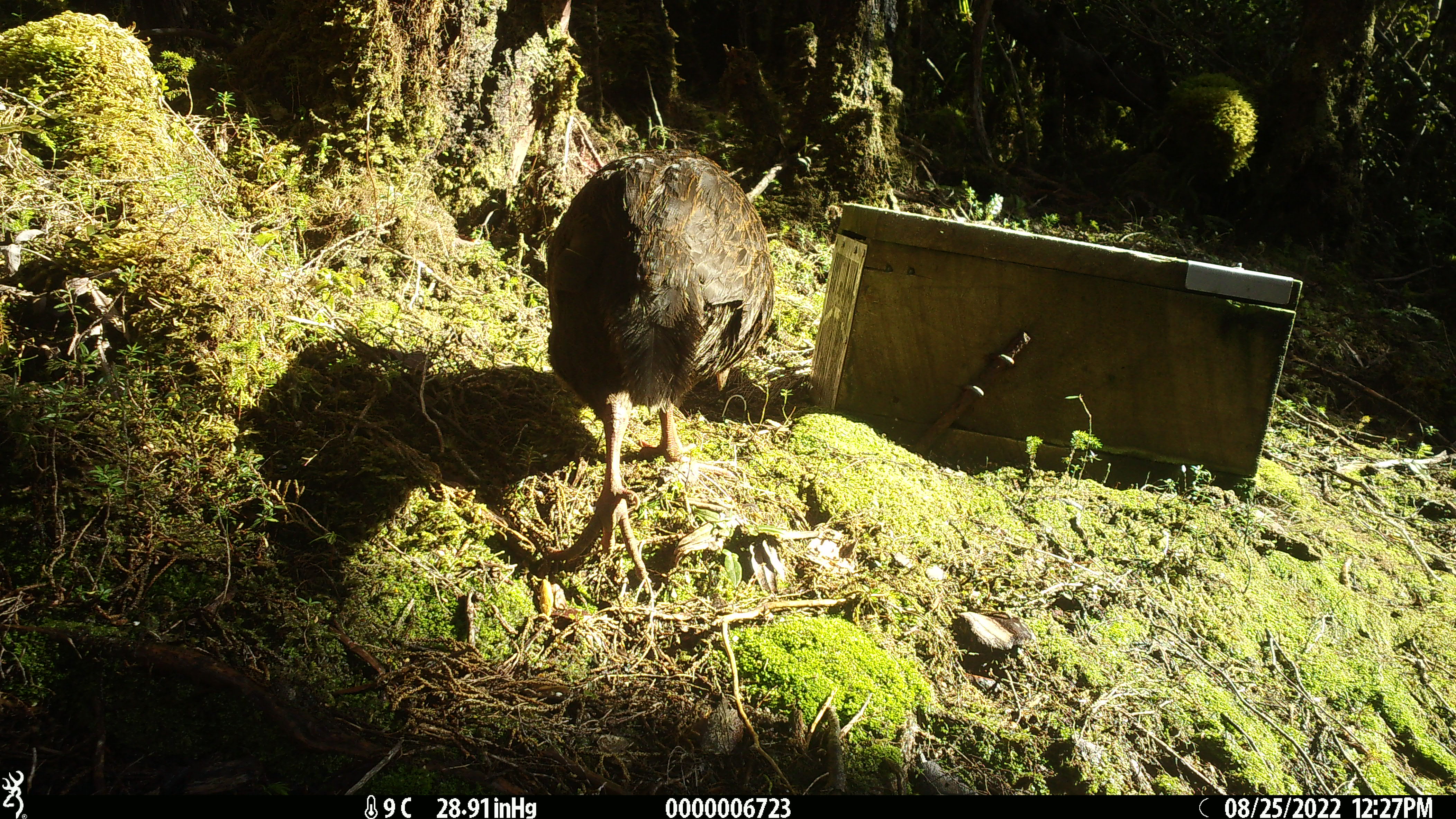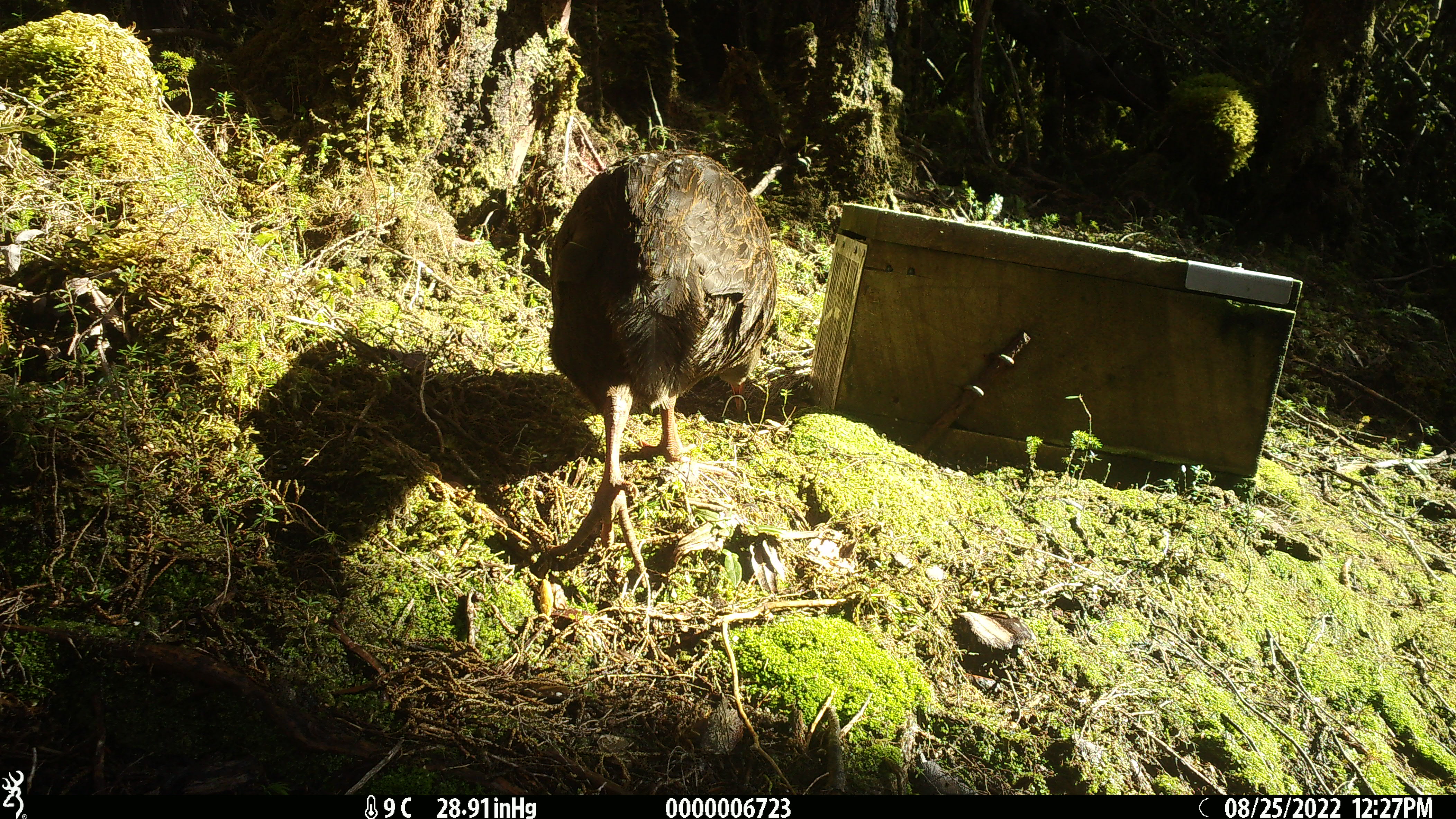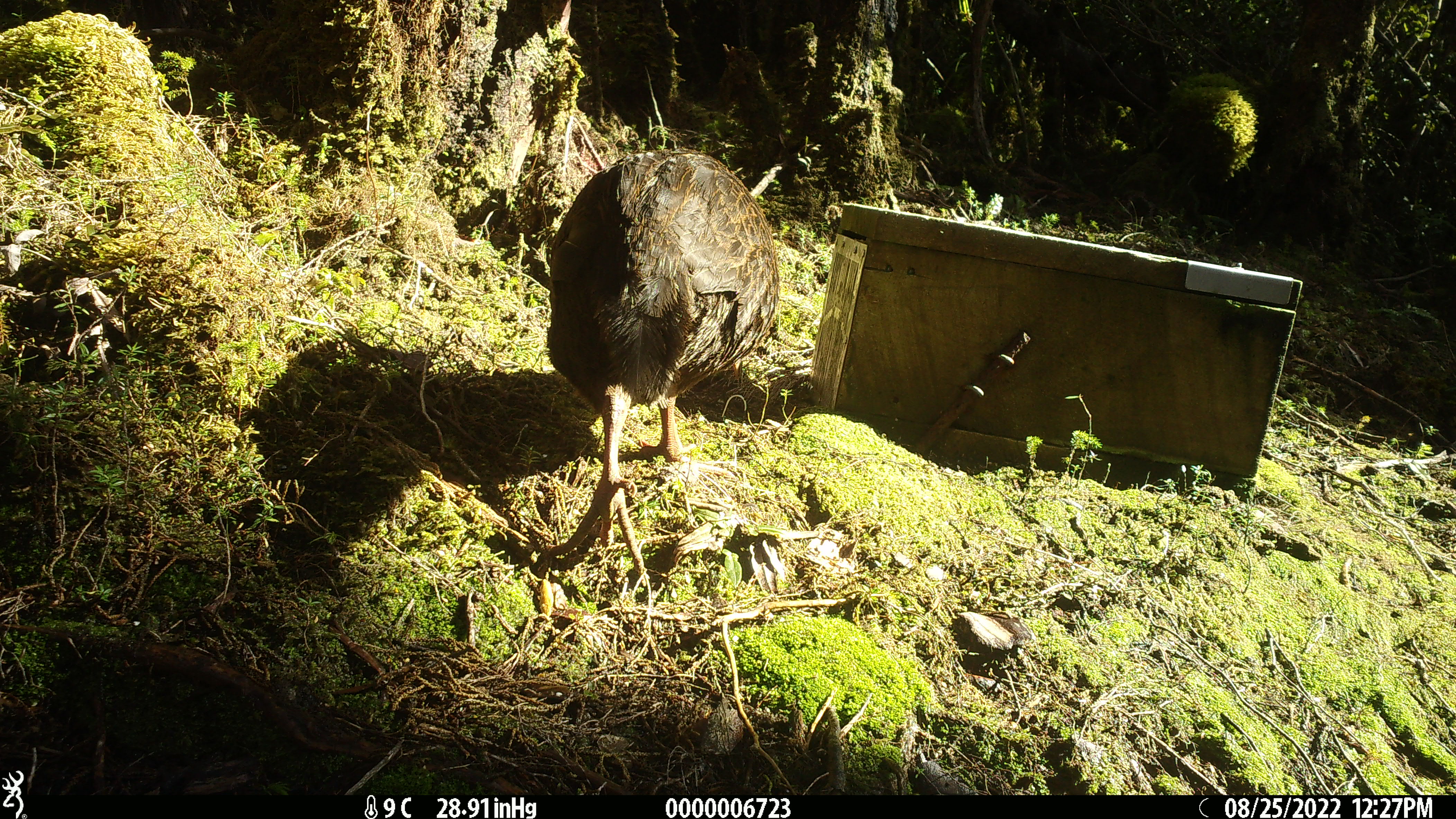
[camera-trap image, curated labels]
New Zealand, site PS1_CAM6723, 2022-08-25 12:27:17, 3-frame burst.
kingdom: Animalia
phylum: Chordata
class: Aves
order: Gruiformes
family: Rallidae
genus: Gallirallus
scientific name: Gallirallus australis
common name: weka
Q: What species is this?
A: Weka (Gallirallus australis).